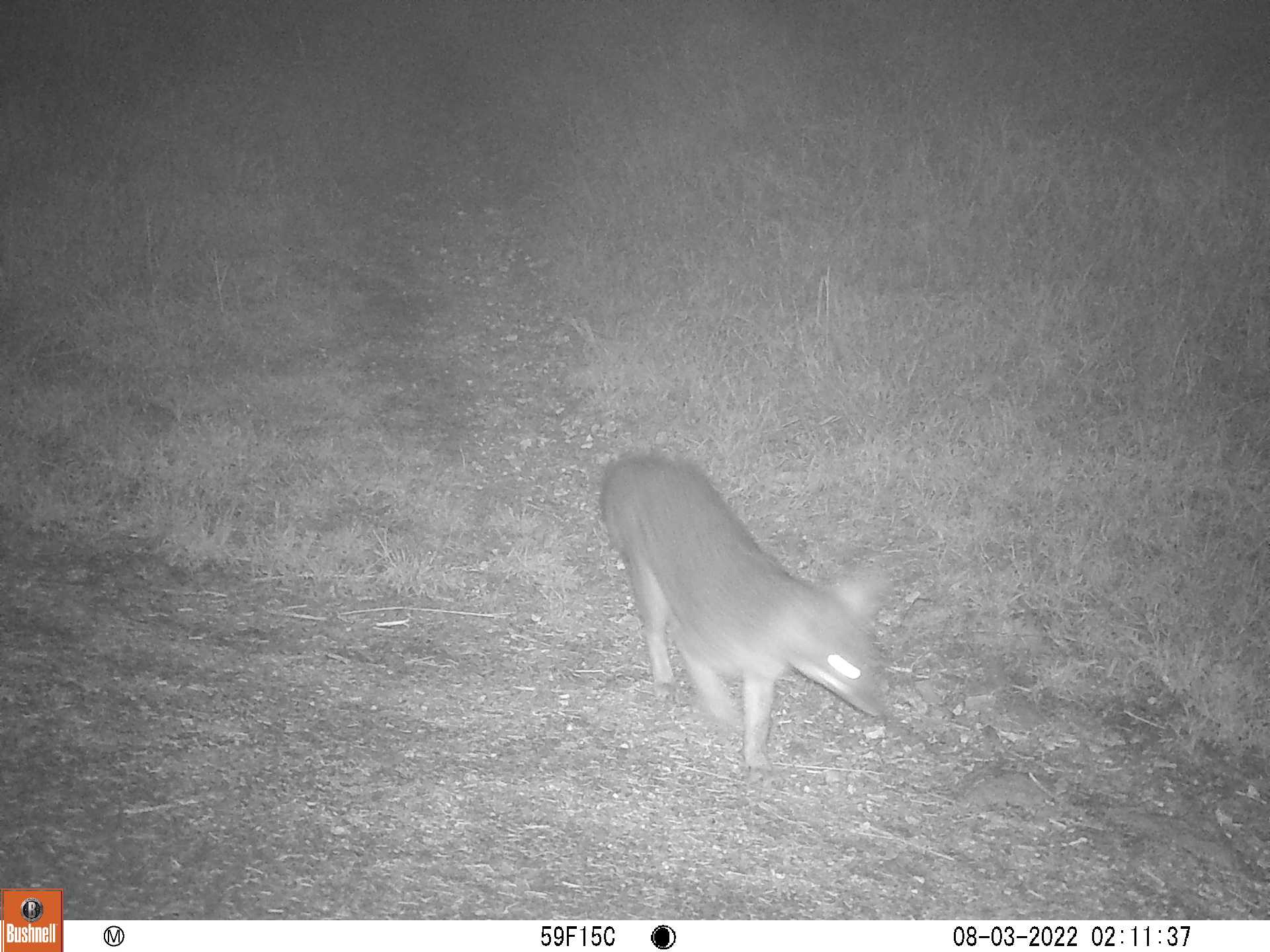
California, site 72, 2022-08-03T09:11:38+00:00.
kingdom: Animalia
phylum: Chordata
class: Mammalia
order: Carnivora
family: Canidae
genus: Urocyon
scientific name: Urocyon cinereoargenteus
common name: gray fox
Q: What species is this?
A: Gray fox (Urocyon cinereoargenteus).